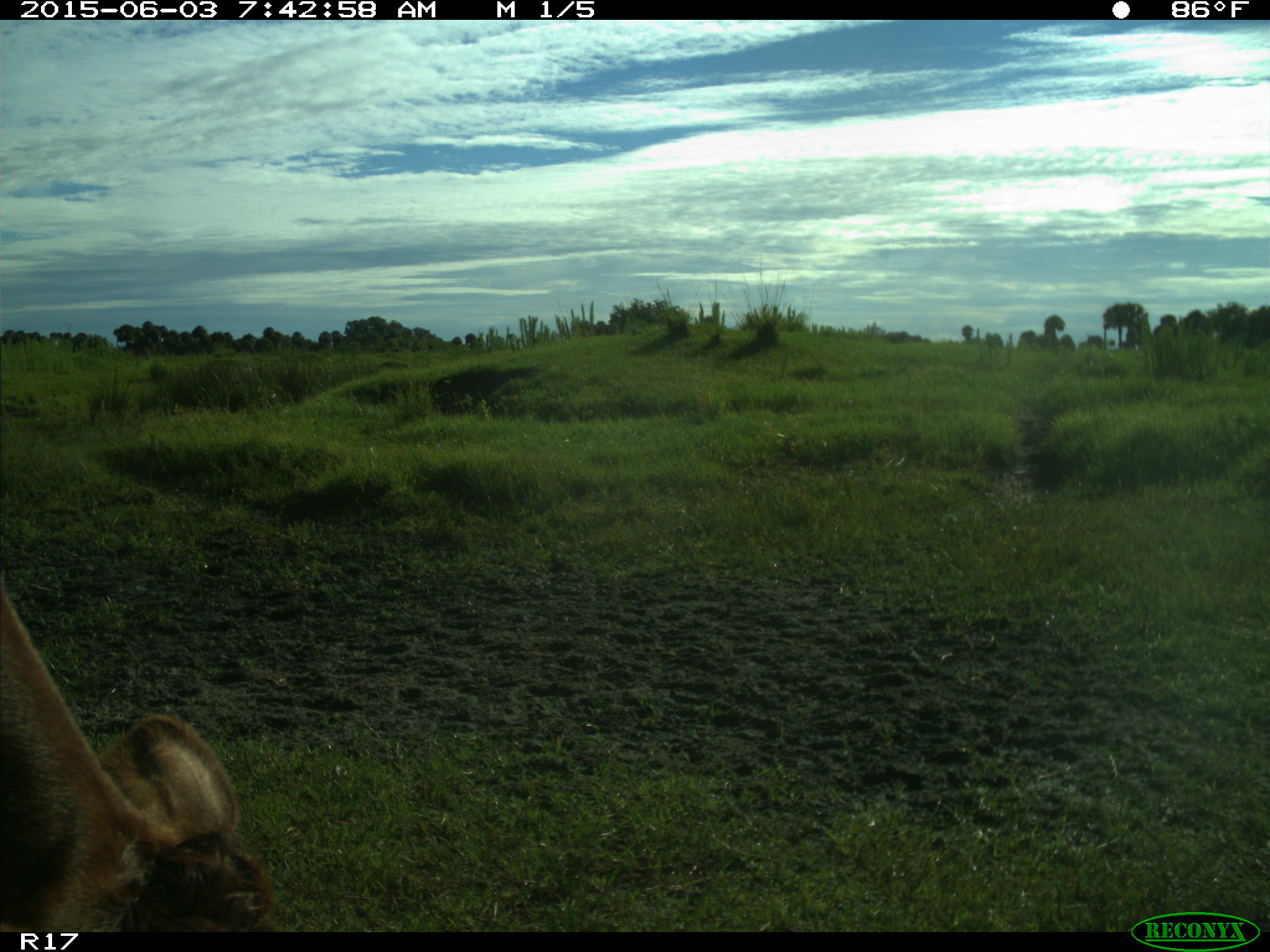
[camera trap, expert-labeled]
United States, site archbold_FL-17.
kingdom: Animalia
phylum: Chordata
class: Mammalia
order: Artiodactyla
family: Bovidae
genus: Bos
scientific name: Bos taurus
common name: domestic cow